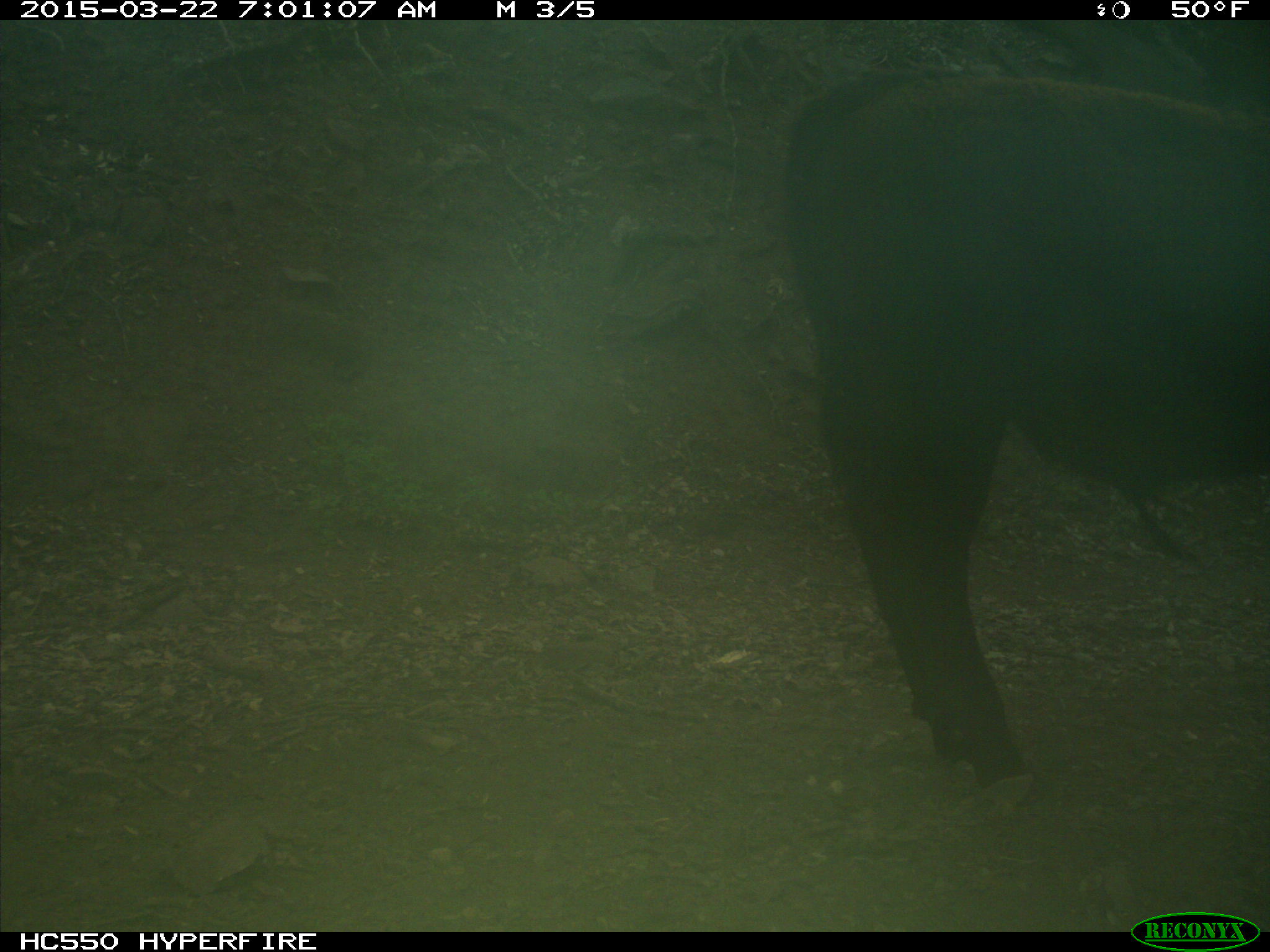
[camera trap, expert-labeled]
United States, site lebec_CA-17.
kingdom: Animalia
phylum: Chordata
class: Mammalia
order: Artiodactyla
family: Bovidae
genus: Bos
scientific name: Bos taurus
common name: domestic cow